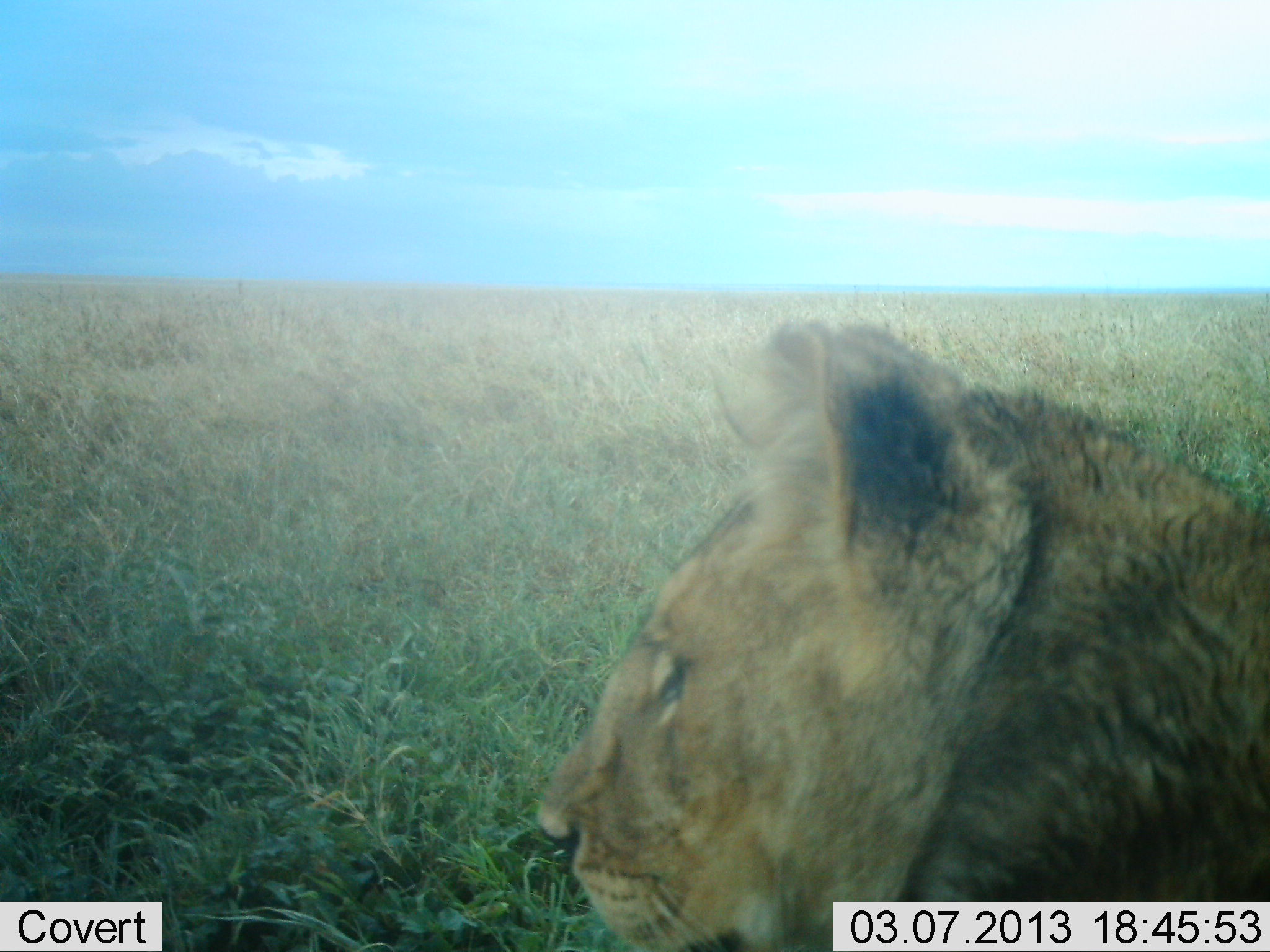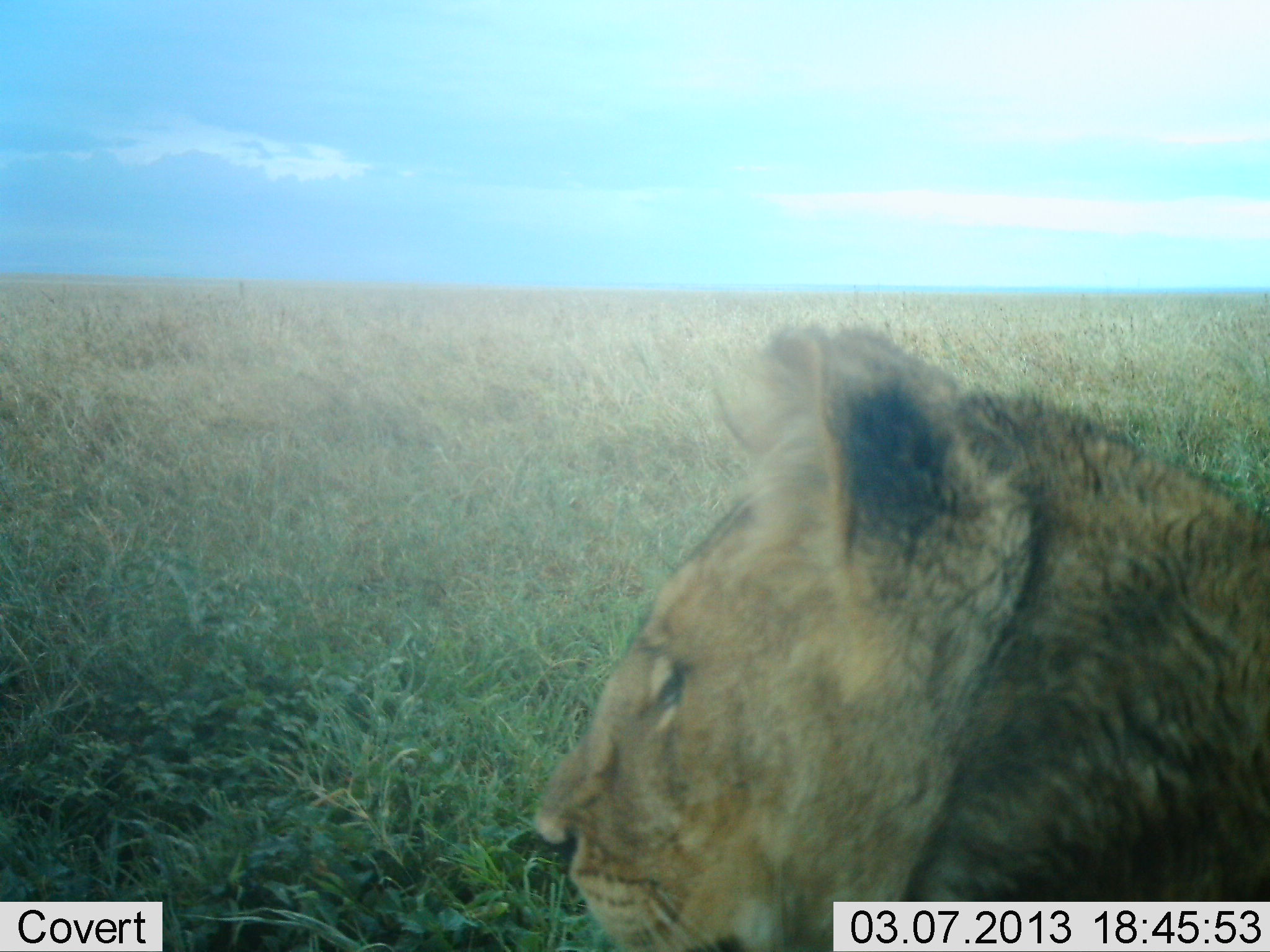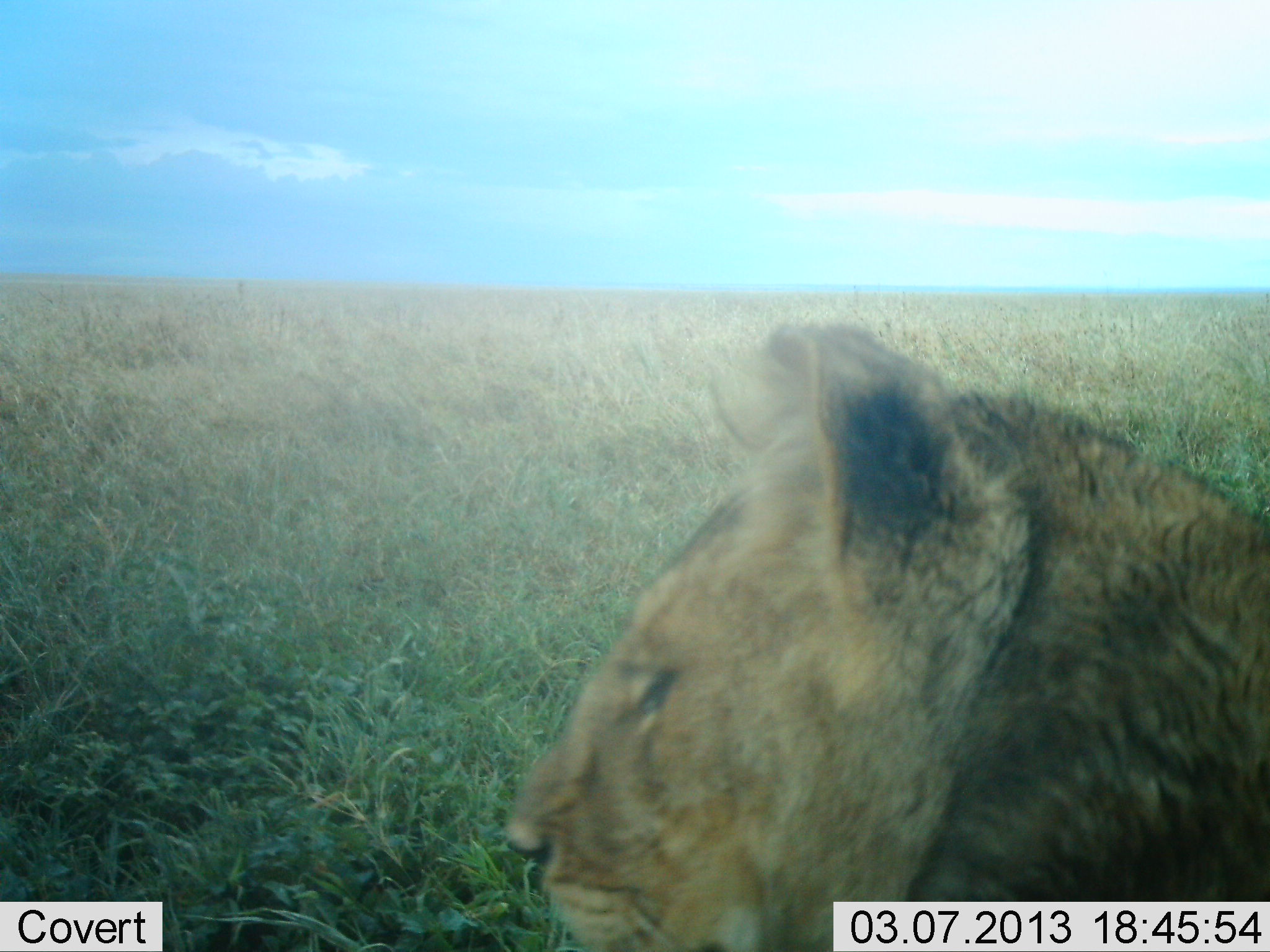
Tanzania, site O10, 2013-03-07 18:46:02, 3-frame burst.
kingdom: Animalia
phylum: Chordata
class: Mammalia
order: Carnivora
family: Felidae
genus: Panthera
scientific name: Panthera leo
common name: lion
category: lionfemale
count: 1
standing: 17%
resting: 83%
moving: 0%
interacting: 0%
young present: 4%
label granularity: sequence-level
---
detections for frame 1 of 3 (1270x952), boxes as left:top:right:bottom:
animal: 531:312:1270:952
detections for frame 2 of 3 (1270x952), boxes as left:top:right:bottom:
animal: 530:318:1270:952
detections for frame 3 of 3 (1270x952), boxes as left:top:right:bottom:
animal: 500:316:1270:952